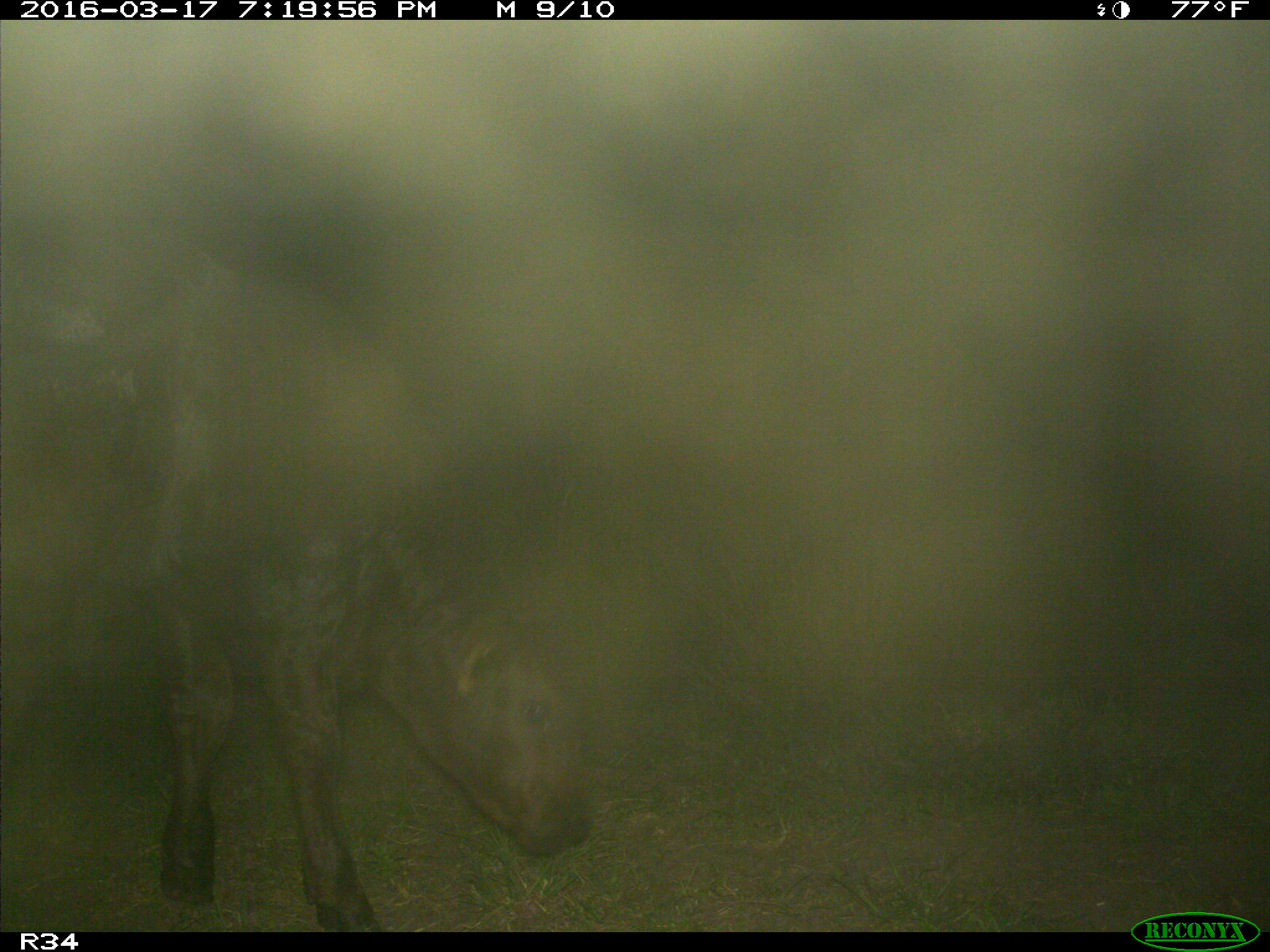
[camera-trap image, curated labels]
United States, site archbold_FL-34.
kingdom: Animalia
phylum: Chordata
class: Mammalia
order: Artiodactyla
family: Bovidae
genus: Bos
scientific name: Bos taurus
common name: domestic cow